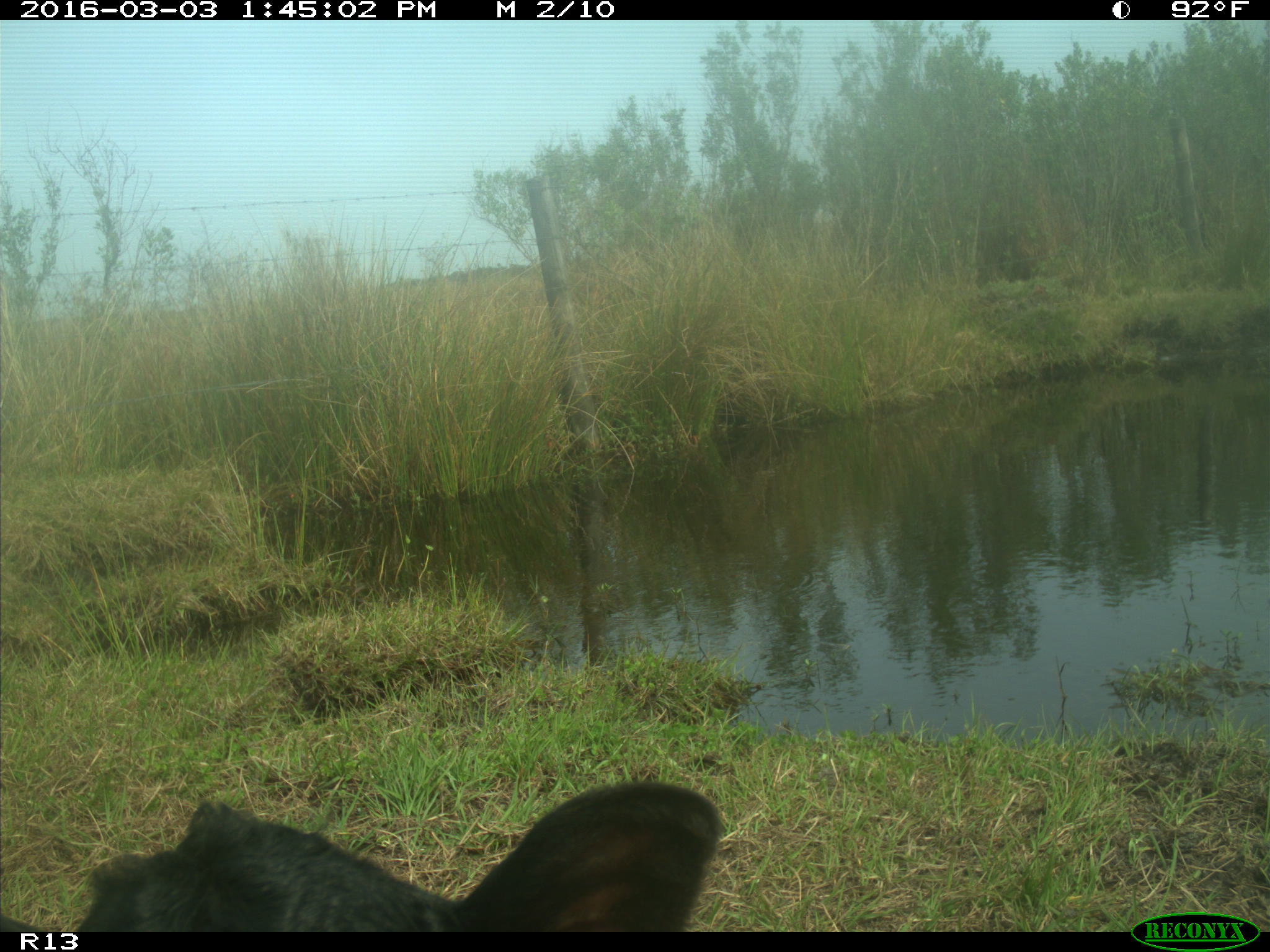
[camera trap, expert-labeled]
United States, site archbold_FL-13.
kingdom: Animalia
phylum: Chordata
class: Mammalia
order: Artiodactyla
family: Bovidae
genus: Bos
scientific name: Bos taurus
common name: domestic cow